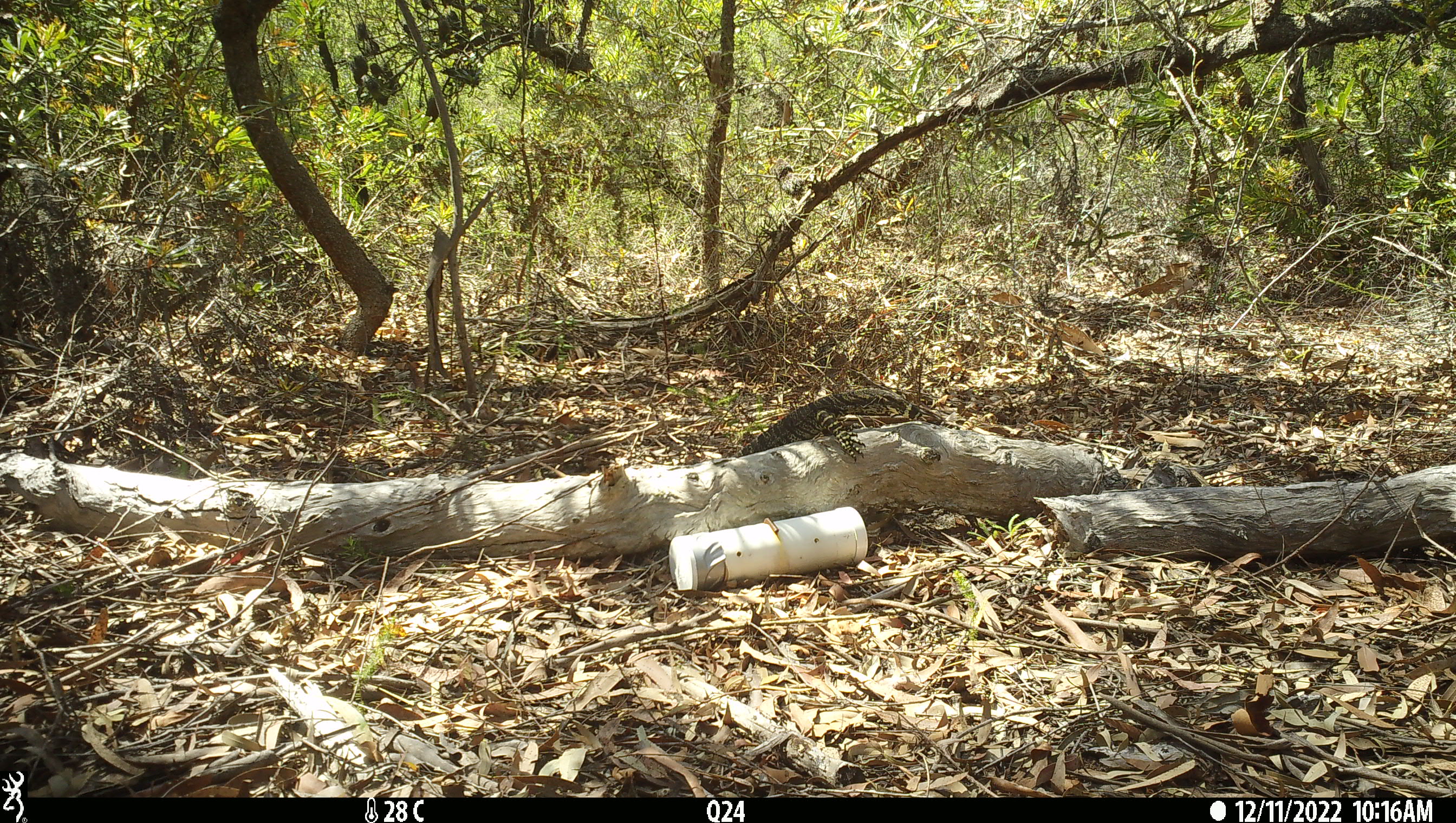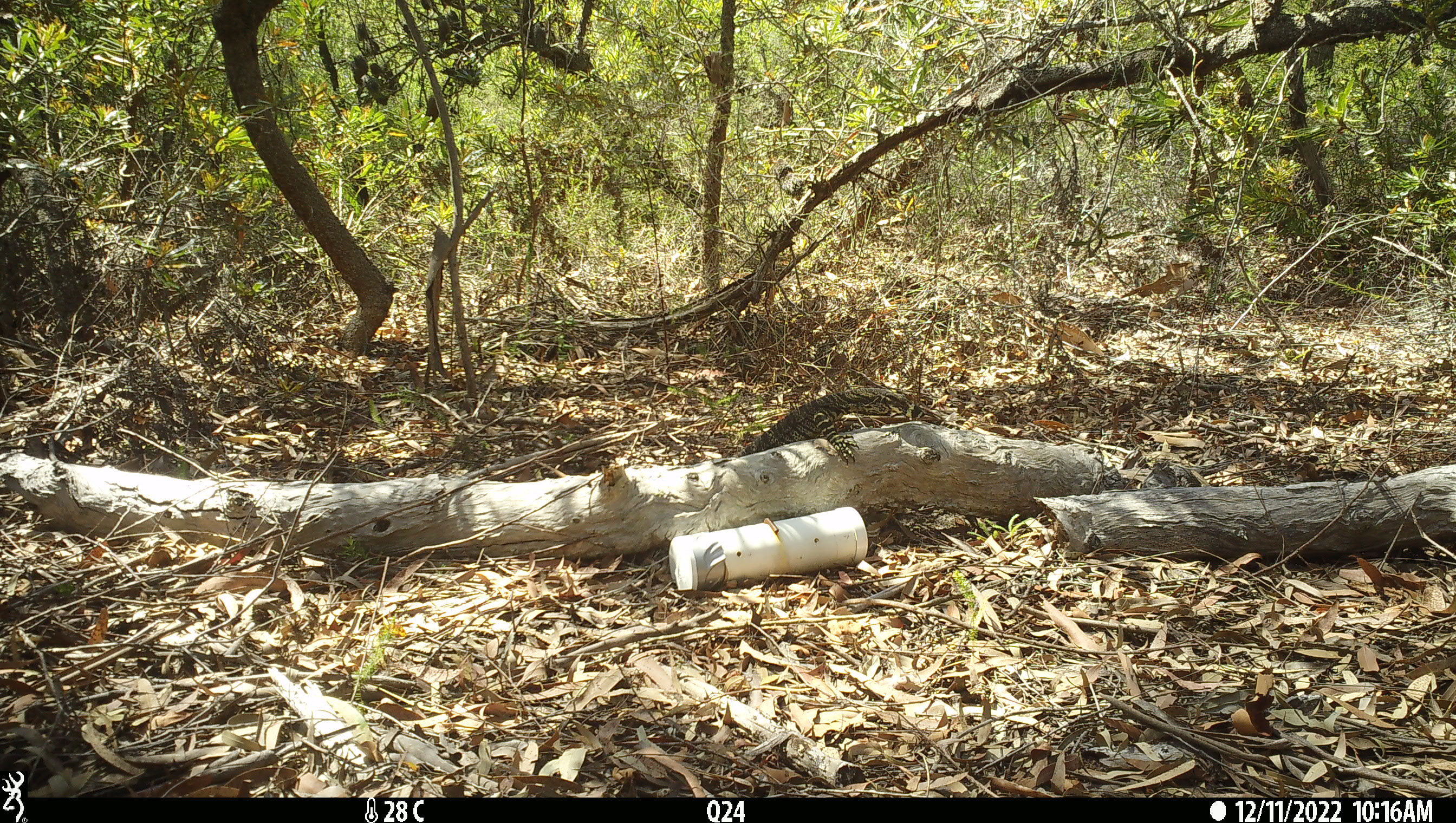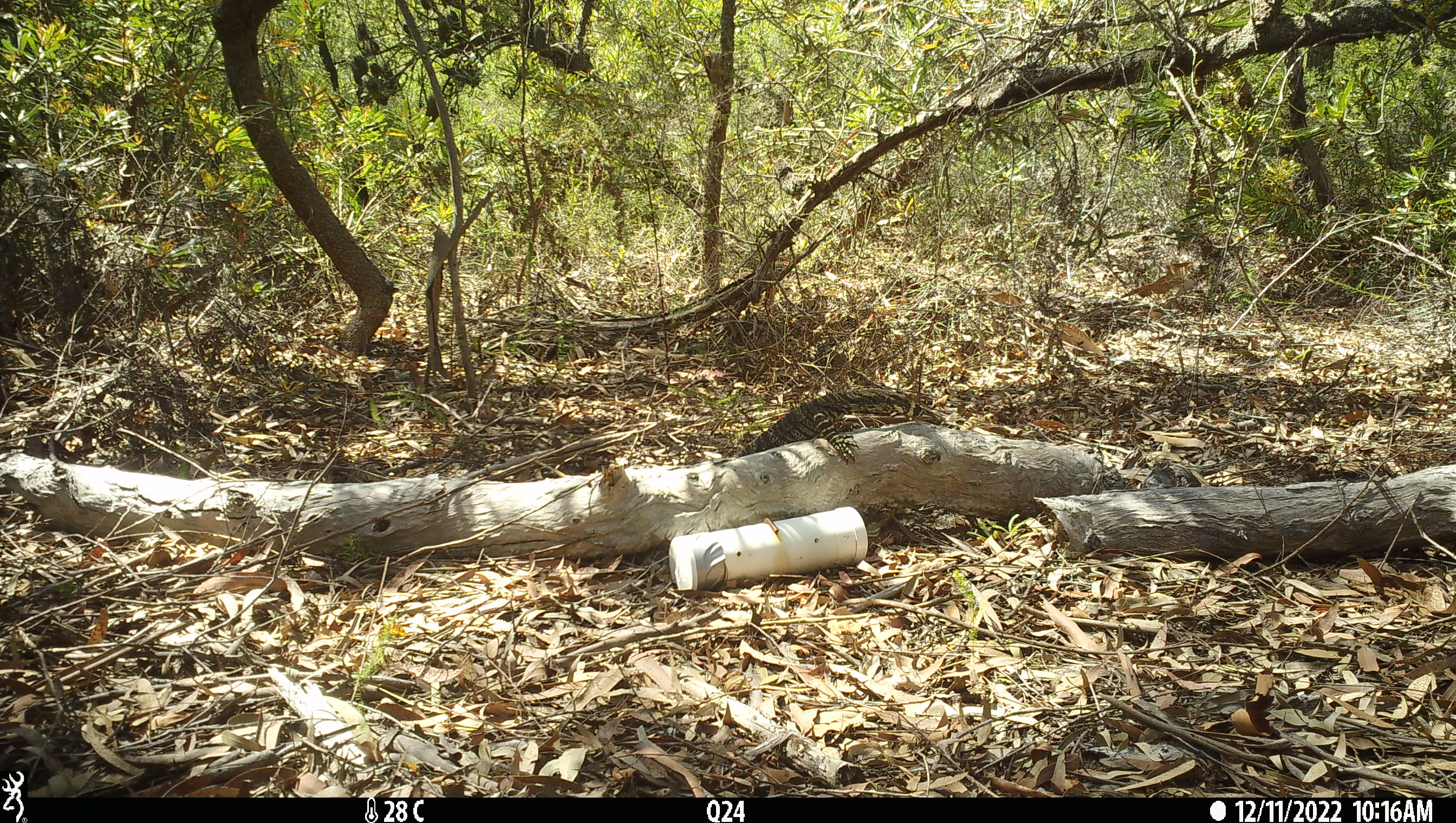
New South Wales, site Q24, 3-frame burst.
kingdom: Animalia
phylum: Chordata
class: Reptilia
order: Squamata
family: Varanidae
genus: Varanus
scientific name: Varanus varius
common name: lace monitor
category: goanna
Goanna (lace monitor) (Varanus varius).